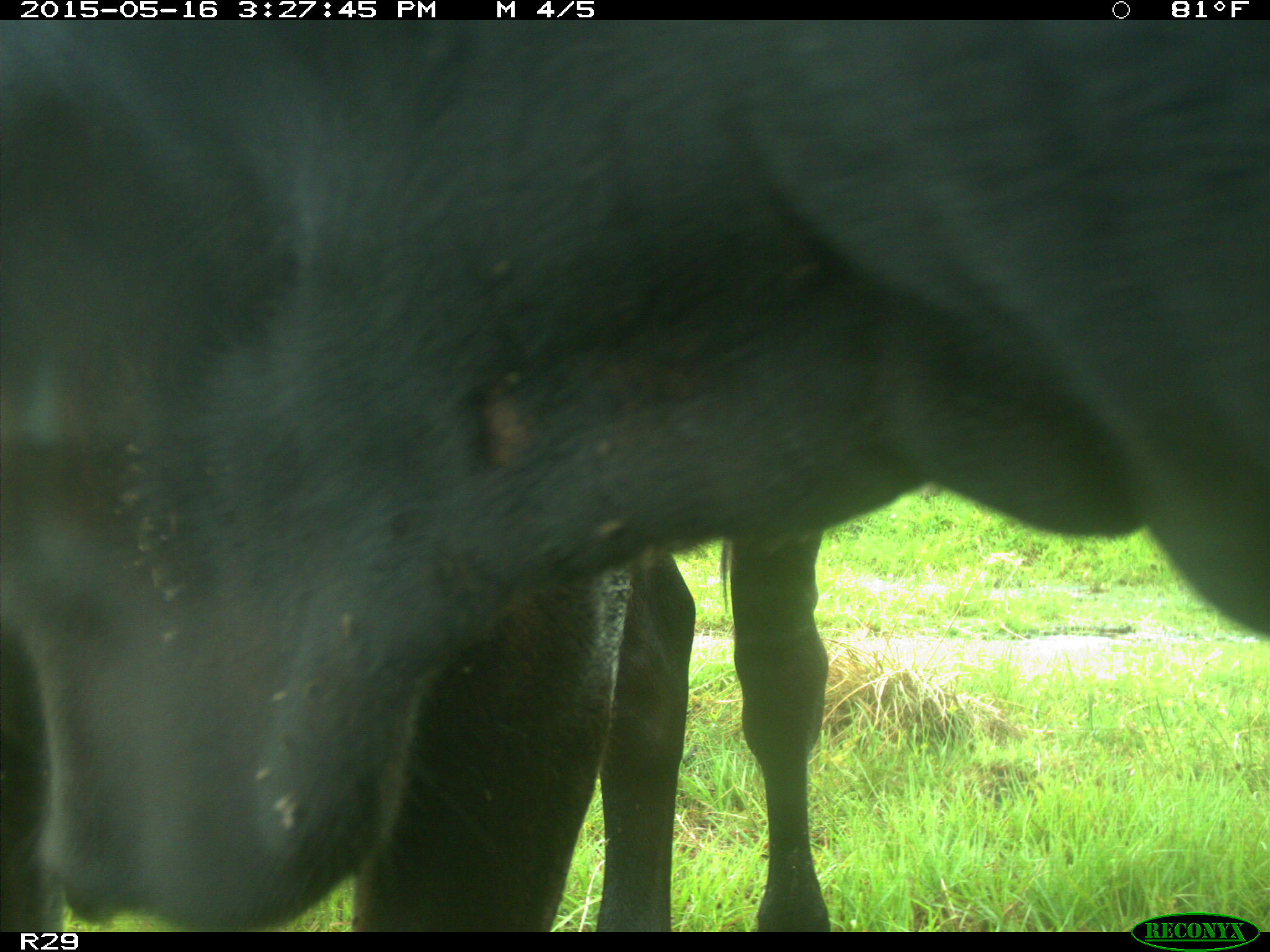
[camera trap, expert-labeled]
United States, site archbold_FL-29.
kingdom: Animalia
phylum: Chordata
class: Mammalia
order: Artiodactyla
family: Bovidae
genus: Bos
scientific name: Bos taurus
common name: domestic cow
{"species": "Bos taurus (domestic cow)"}